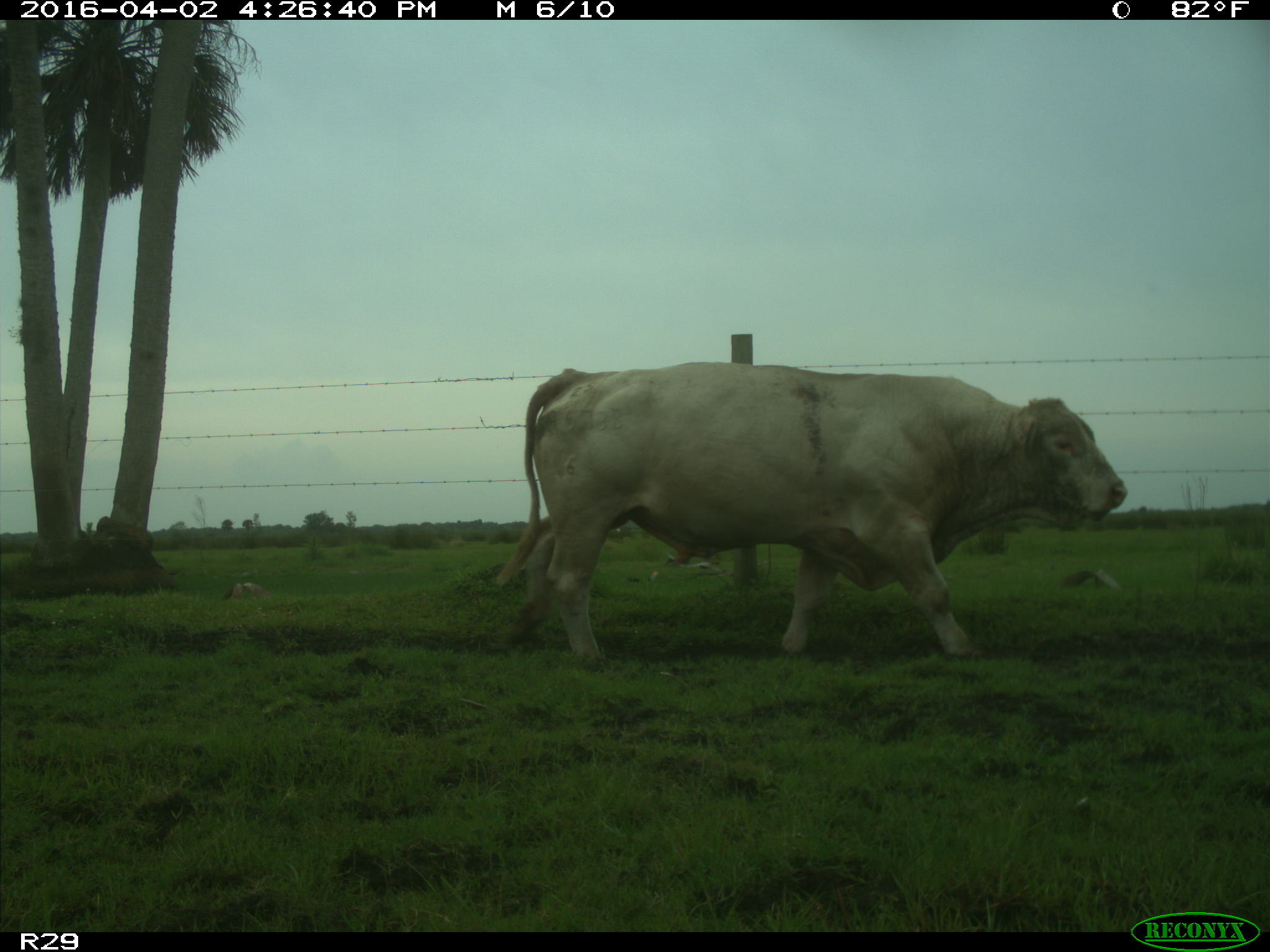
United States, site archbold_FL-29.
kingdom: Animalia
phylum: Chordata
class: Mammalia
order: Artiodactyla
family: Bovidae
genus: Bos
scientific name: Bos taurus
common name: domestic cow